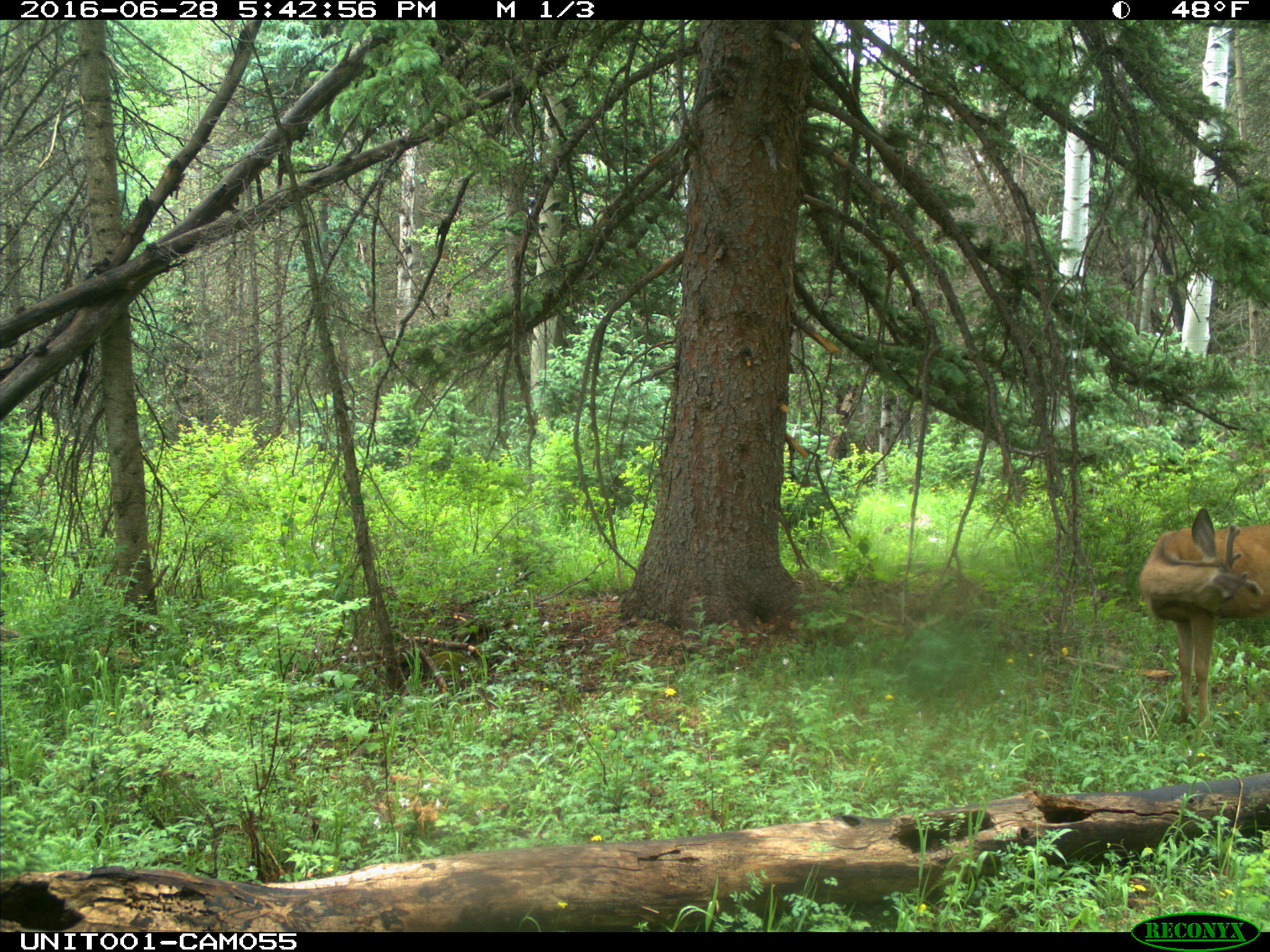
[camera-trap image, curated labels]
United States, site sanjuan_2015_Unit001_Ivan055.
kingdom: Animalia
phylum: Chordata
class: Mammalia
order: Artiodactyla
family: Cervidae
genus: Odocoileus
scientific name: Odocoileus hemionus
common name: mule deer